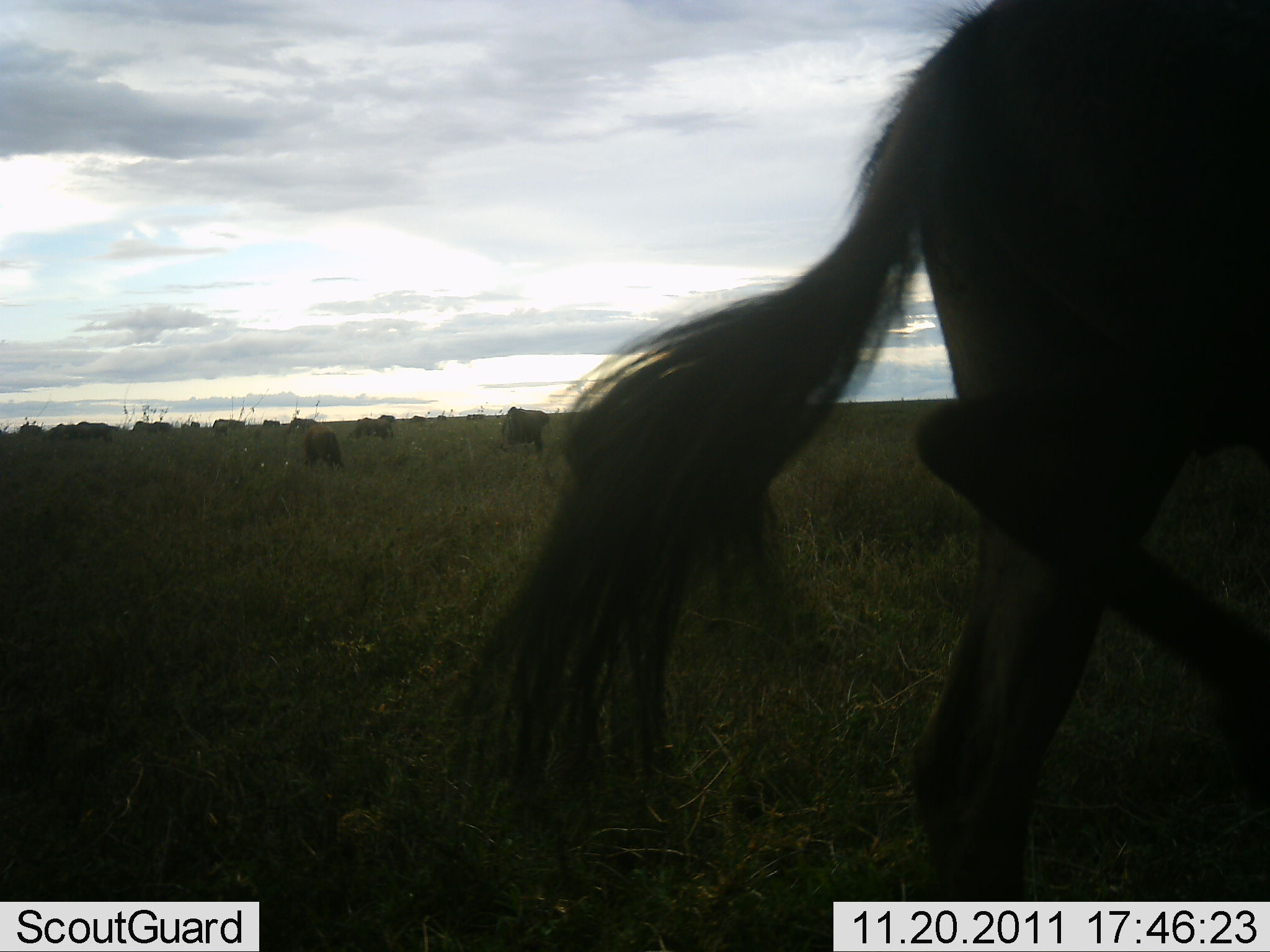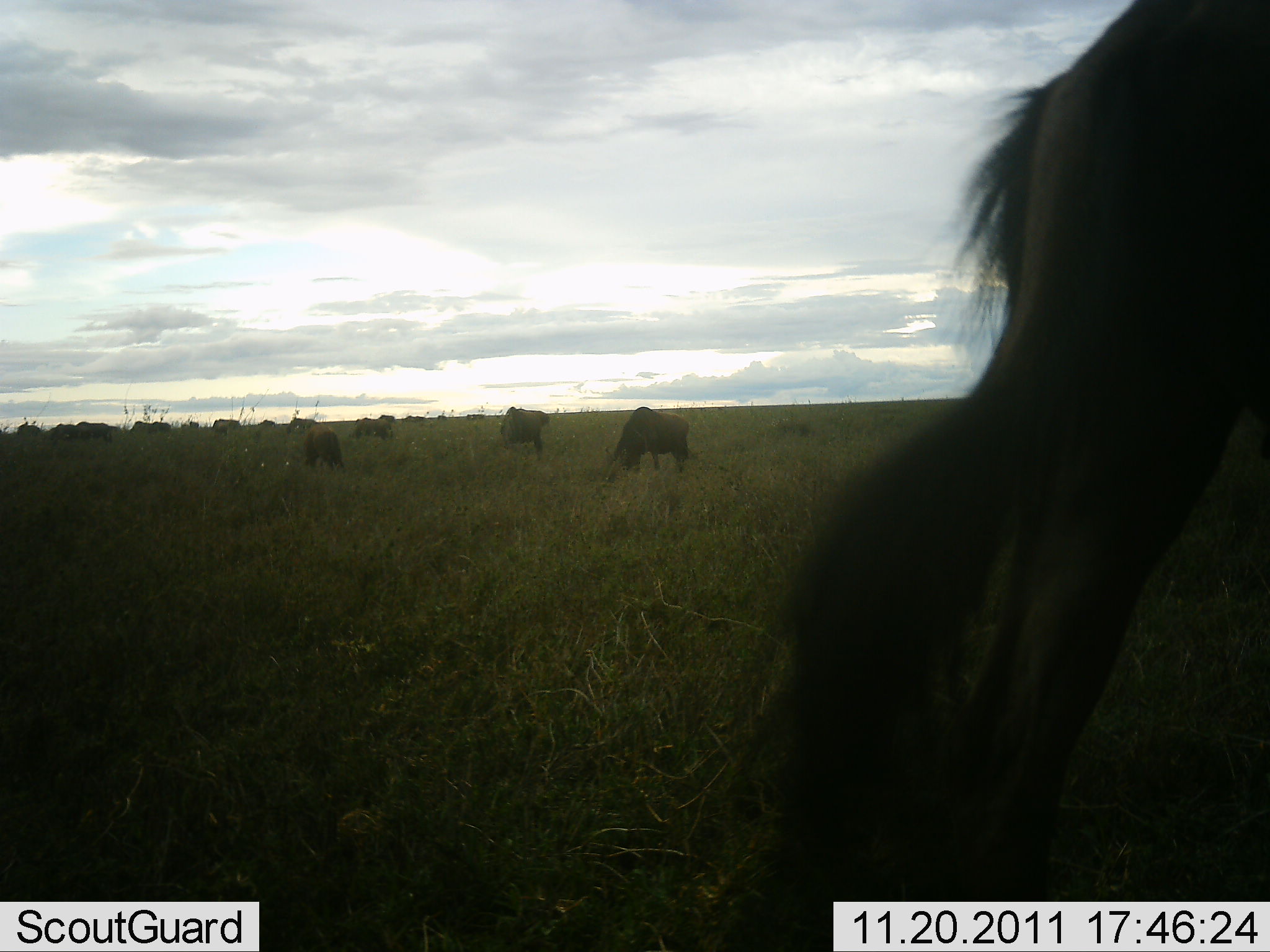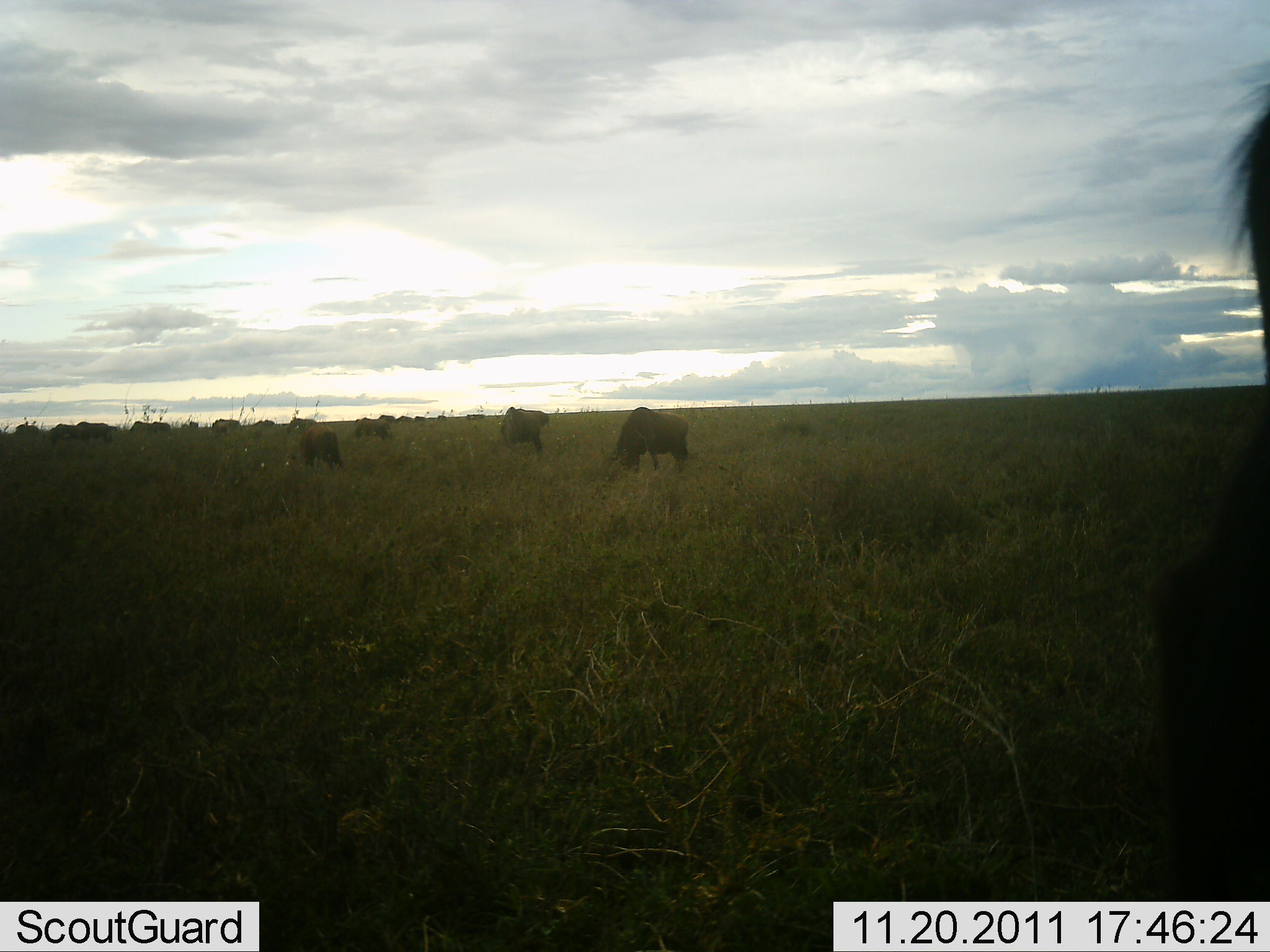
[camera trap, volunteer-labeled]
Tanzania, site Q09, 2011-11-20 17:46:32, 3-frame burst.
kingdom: Animalia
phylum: Chordata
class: Mammalia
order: Artiodactyla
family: Bovidae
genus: Connochaetes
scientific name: Connochaetes taurinus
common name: blue wildebeest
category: wildebeest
Wildebeest (blue wildebeest) (Connochaetes taurinus), count 11-50. Behavior (volunteer vote fractions): standing 36%, resting 9%, moving 55%, interacting 0%. Young present (vote fraction): 0%. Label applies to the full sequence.